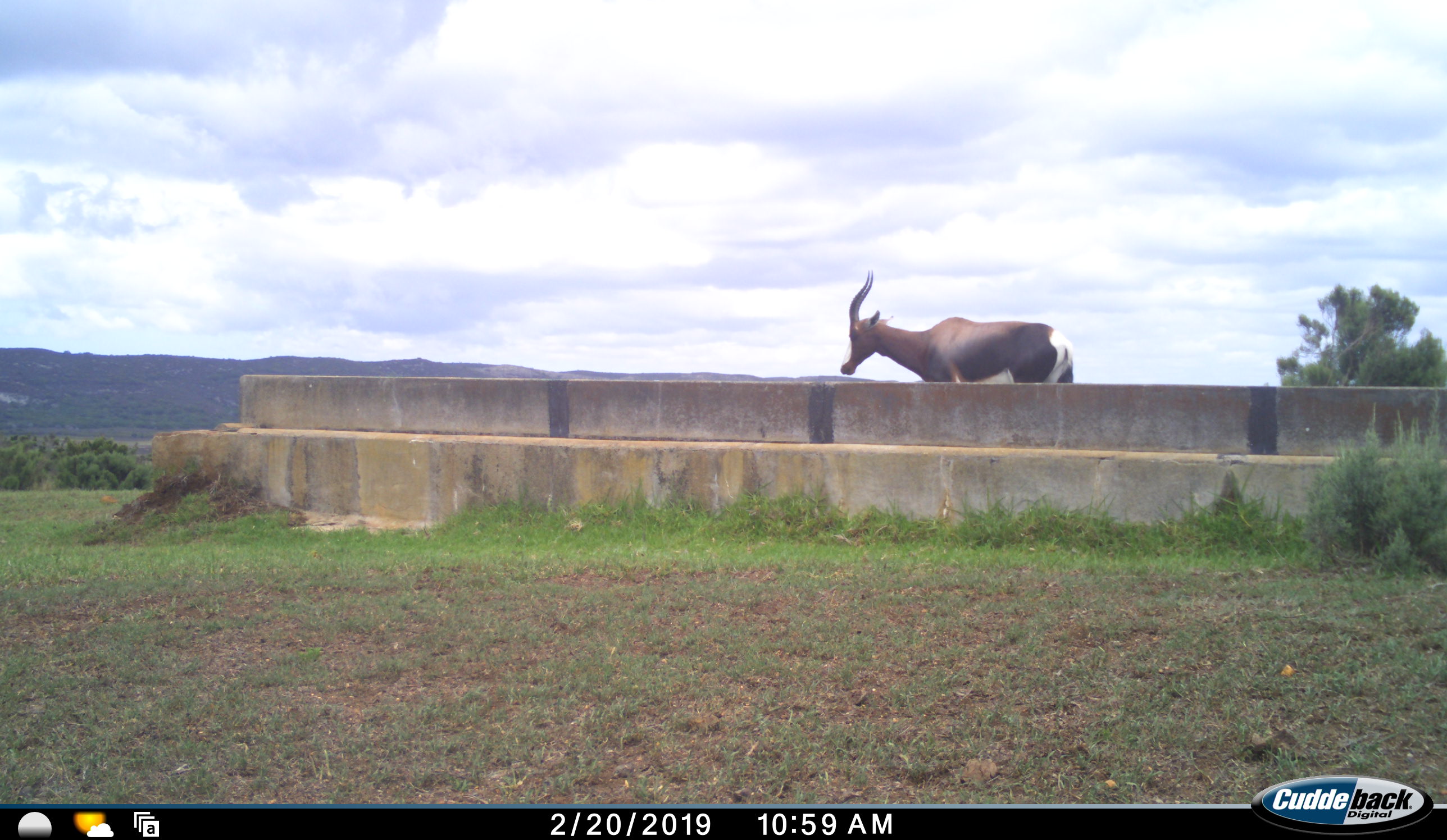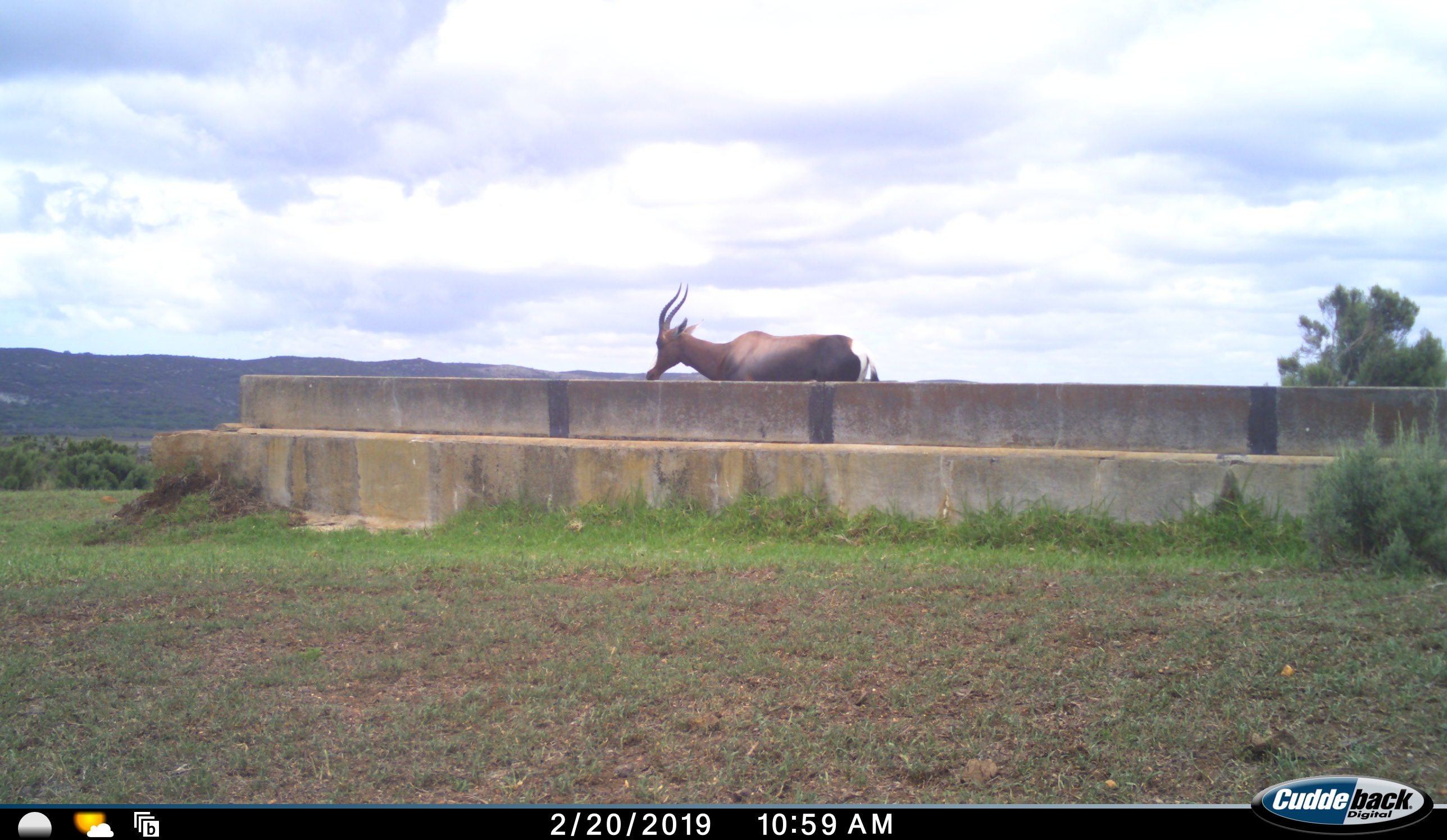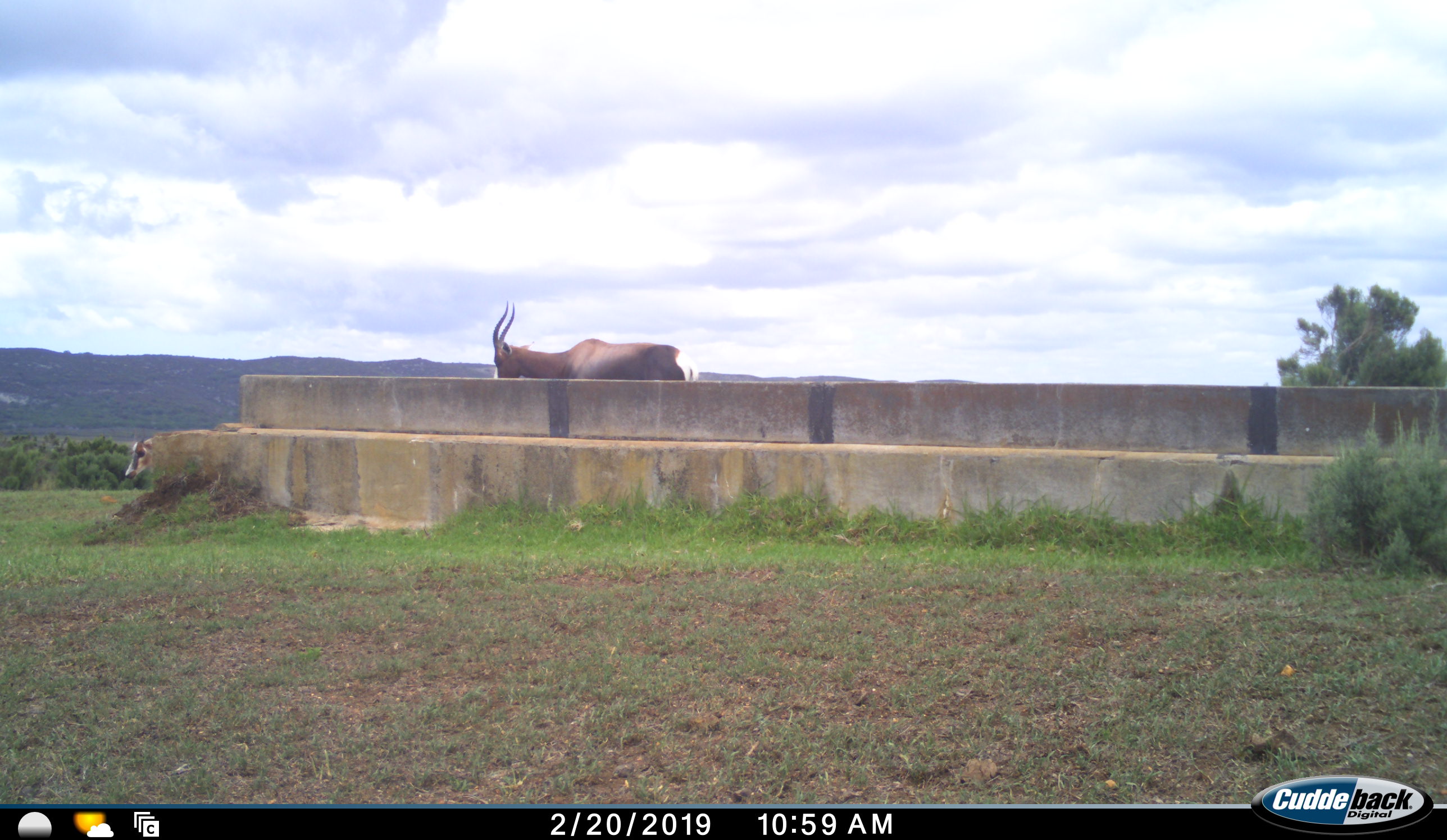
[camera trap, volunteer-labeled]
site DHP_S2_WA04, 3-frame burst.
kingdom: Animalia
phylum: Chordata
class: Mammalia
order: Artiodactyla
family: Bovidae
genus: Damaliscus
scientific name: Damaliscus pygargus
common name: bontebok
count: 2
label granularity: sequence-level